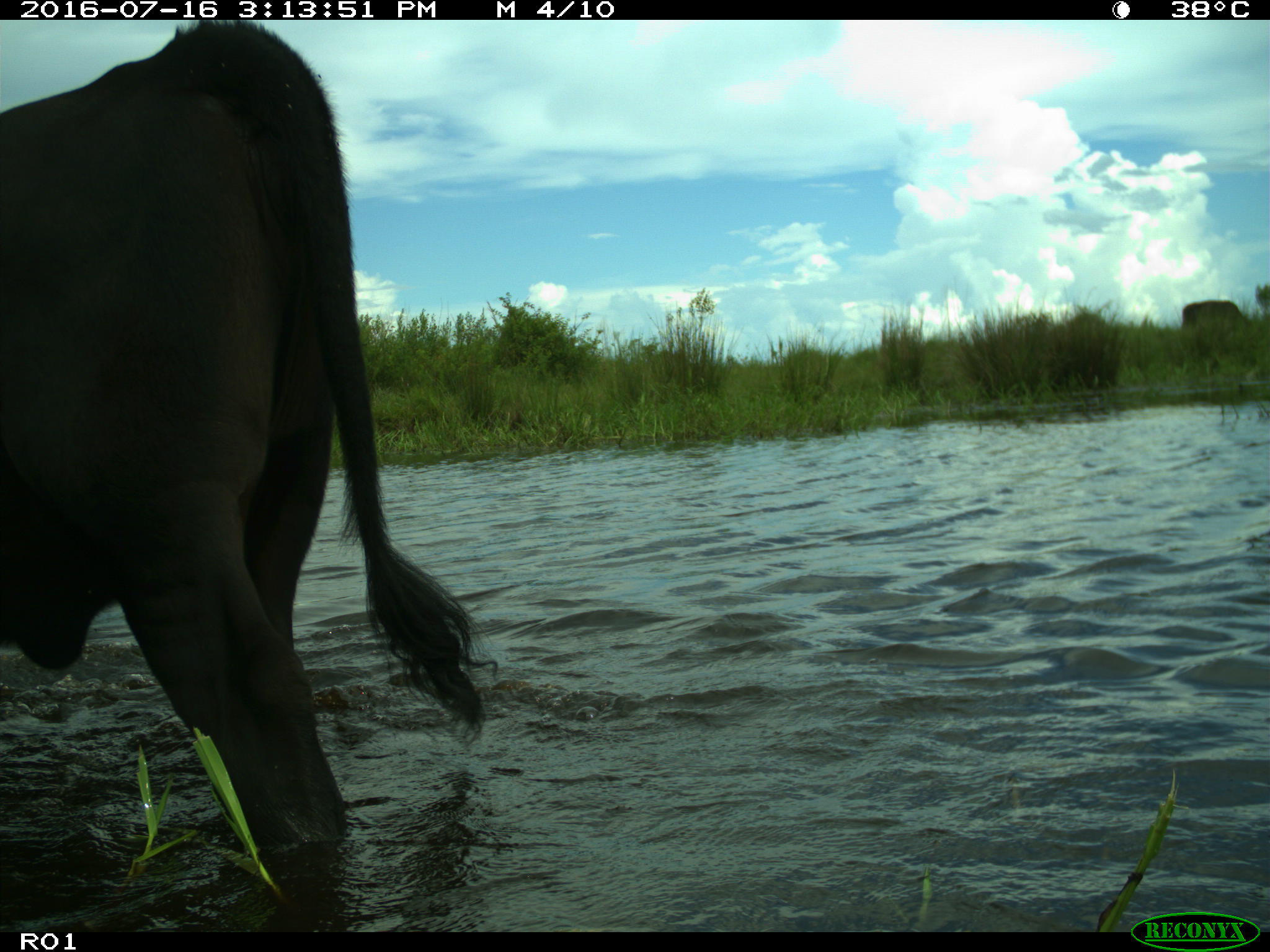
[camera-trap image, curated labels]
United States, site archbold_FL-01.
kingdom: Animalia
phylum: Chordata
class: Mammalia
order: Artiodactyla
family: Bovidae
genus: Bos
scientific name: Bos taurus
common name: domestic cow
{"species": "Bos taurus (domestic cow)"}